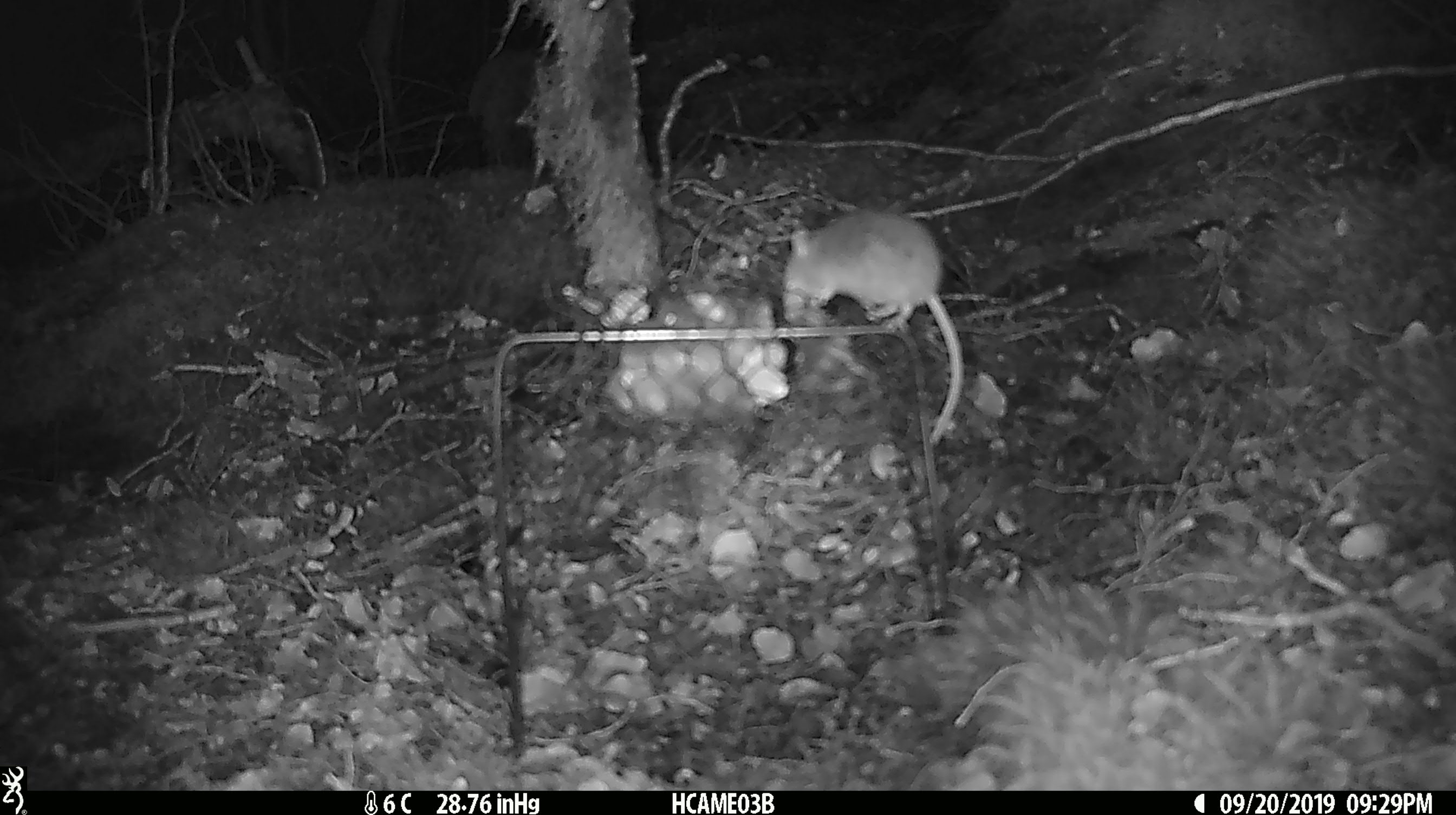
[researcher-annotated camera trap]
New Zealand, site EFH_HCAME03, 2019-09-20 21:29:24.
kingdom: Animalia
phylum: Chordata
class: Mammalia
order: Rodentia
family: Muridae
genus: Mus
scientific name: Mus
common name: mouse